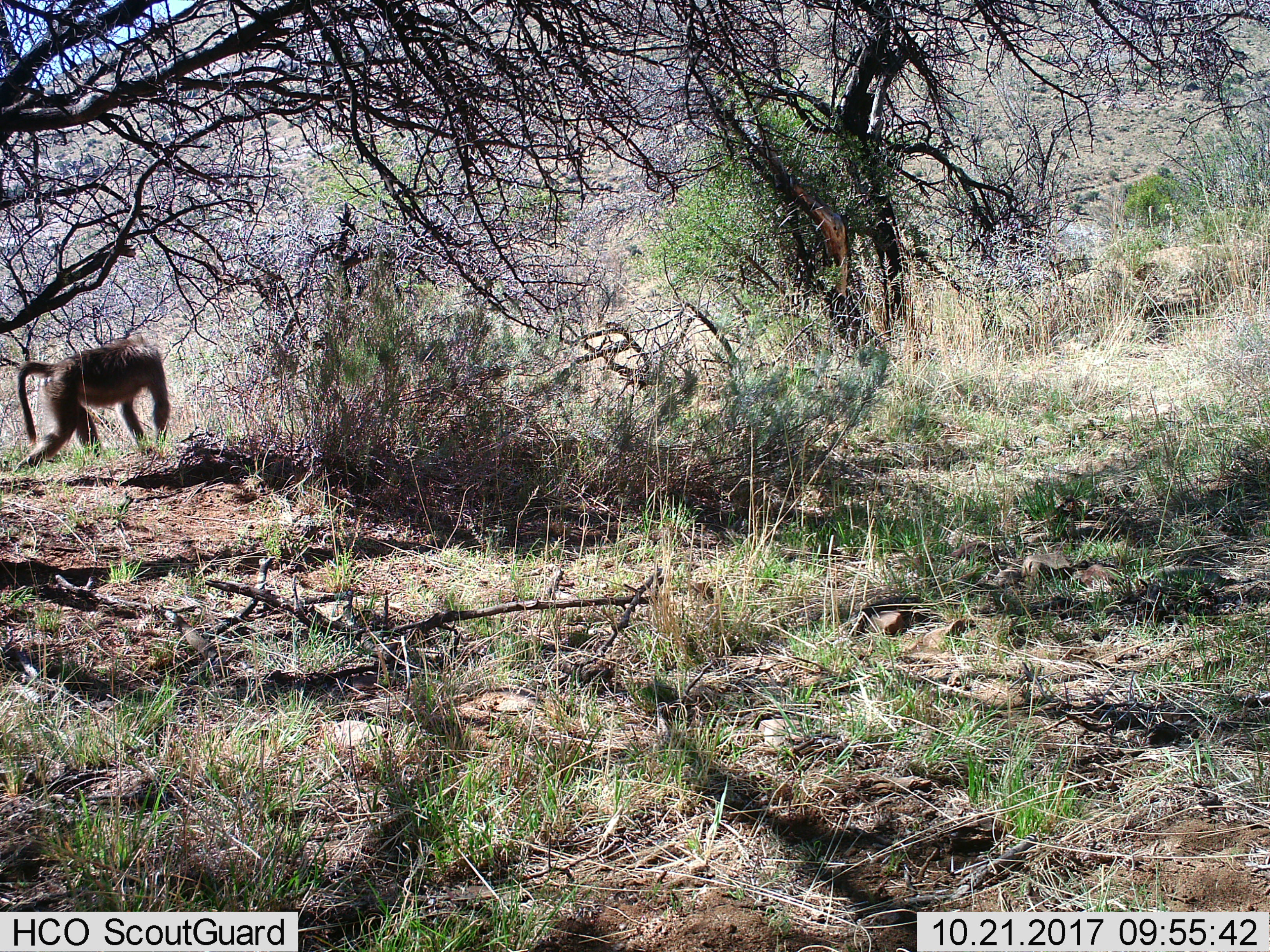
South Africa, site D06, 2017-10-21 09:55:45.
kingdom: Animalia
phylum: Chordata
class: Mammalia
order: Primates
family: Cercopithecidae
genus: Papio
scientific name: Papio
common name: baboon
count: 1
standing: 0%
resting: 0%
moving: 100%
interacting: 0%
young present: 0%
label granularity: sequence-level